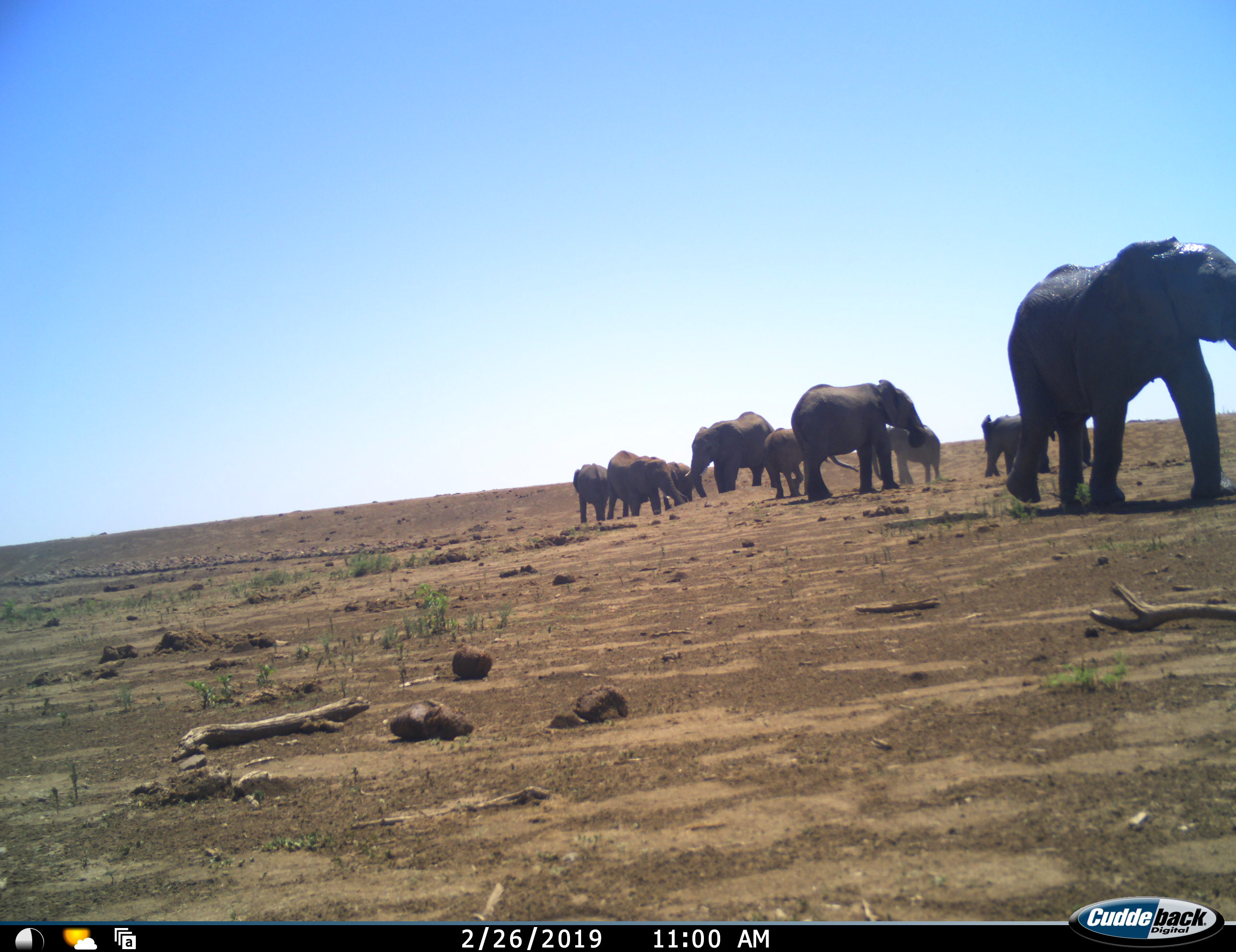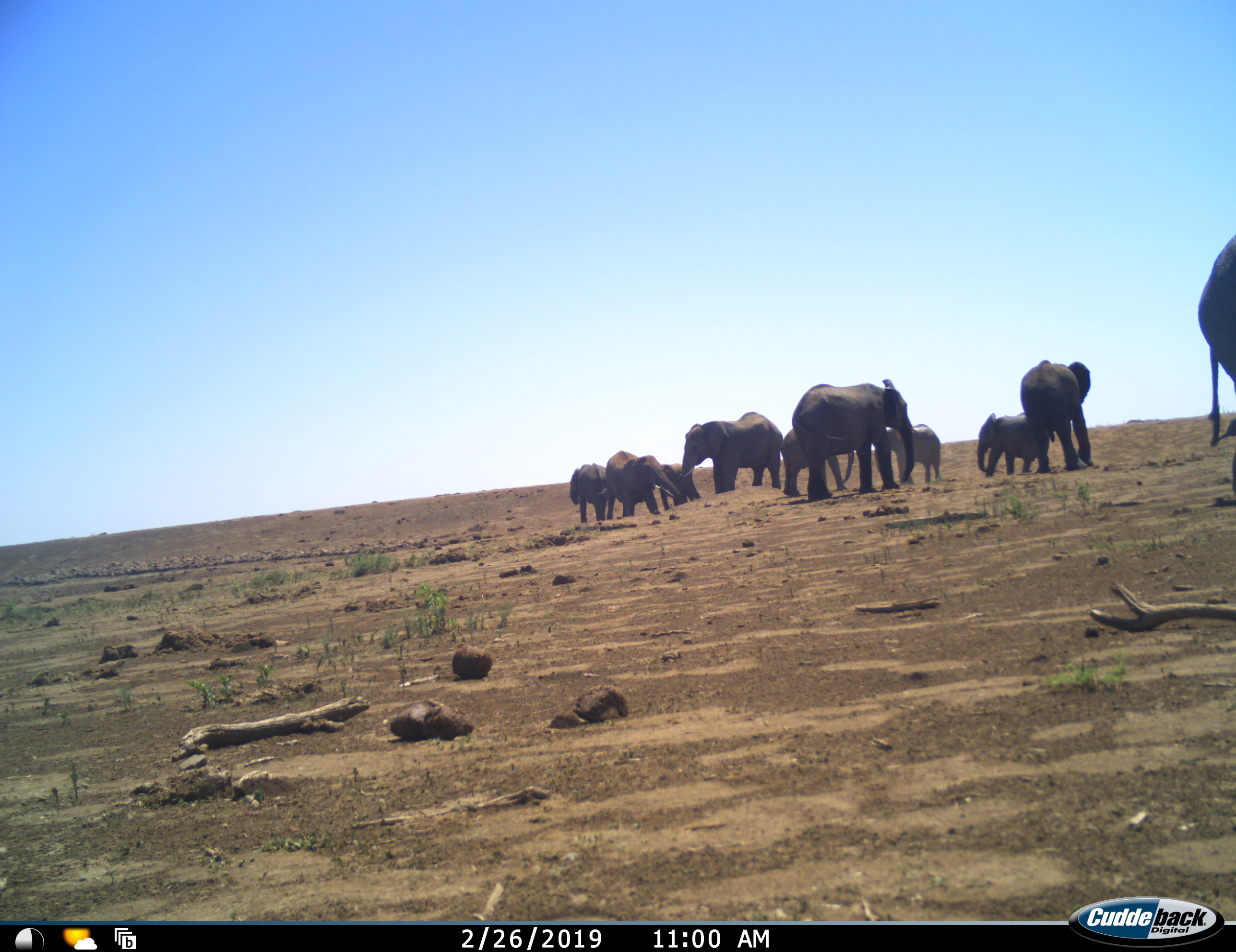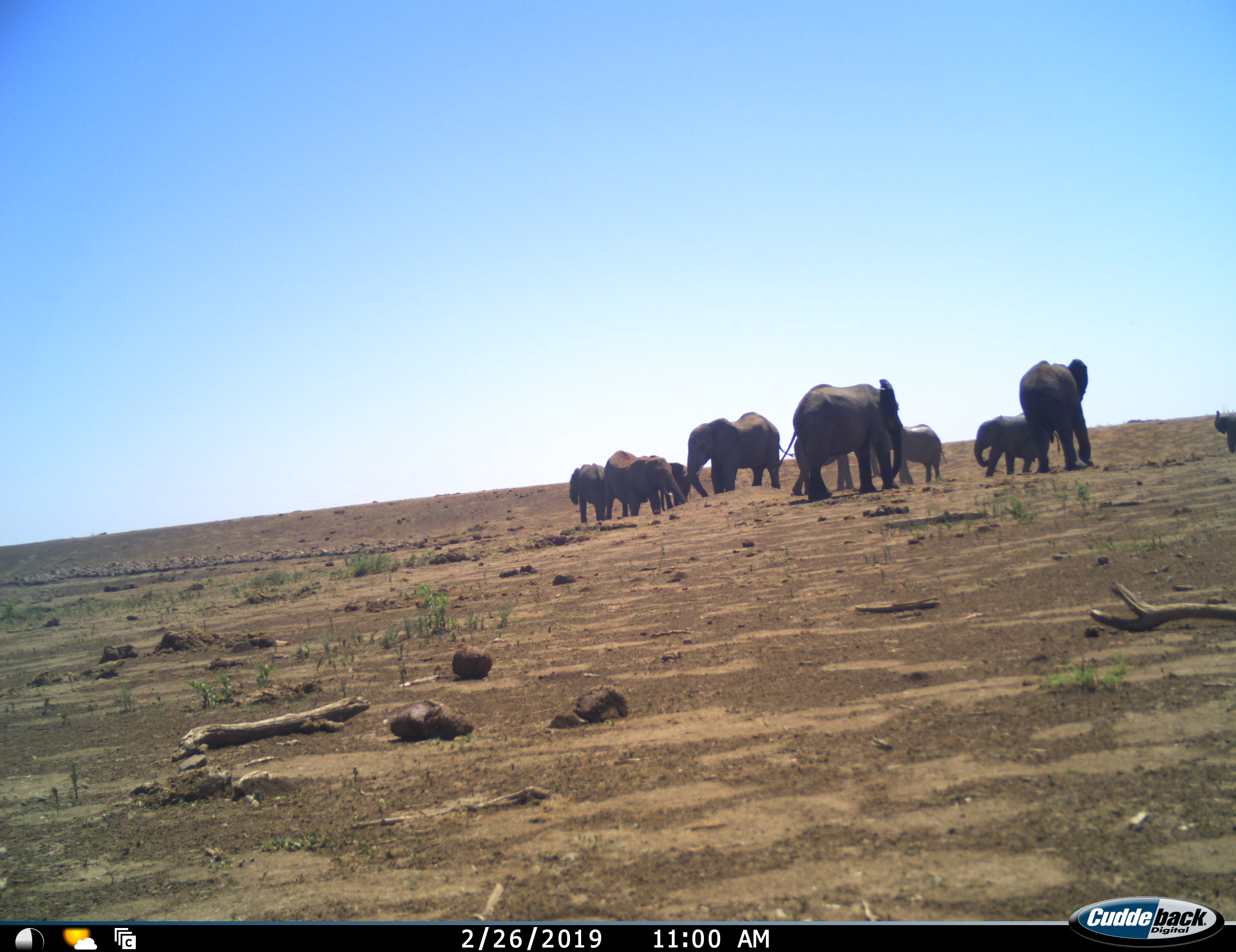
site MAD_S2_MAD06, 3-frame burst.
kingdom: Animalia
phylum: Chordata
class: Mammalia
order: Proboscidea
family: Elephantidae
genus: Loxodonta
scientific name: Loxodonta africana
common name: african bush elephant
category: elephant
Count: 10.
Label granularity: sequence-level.